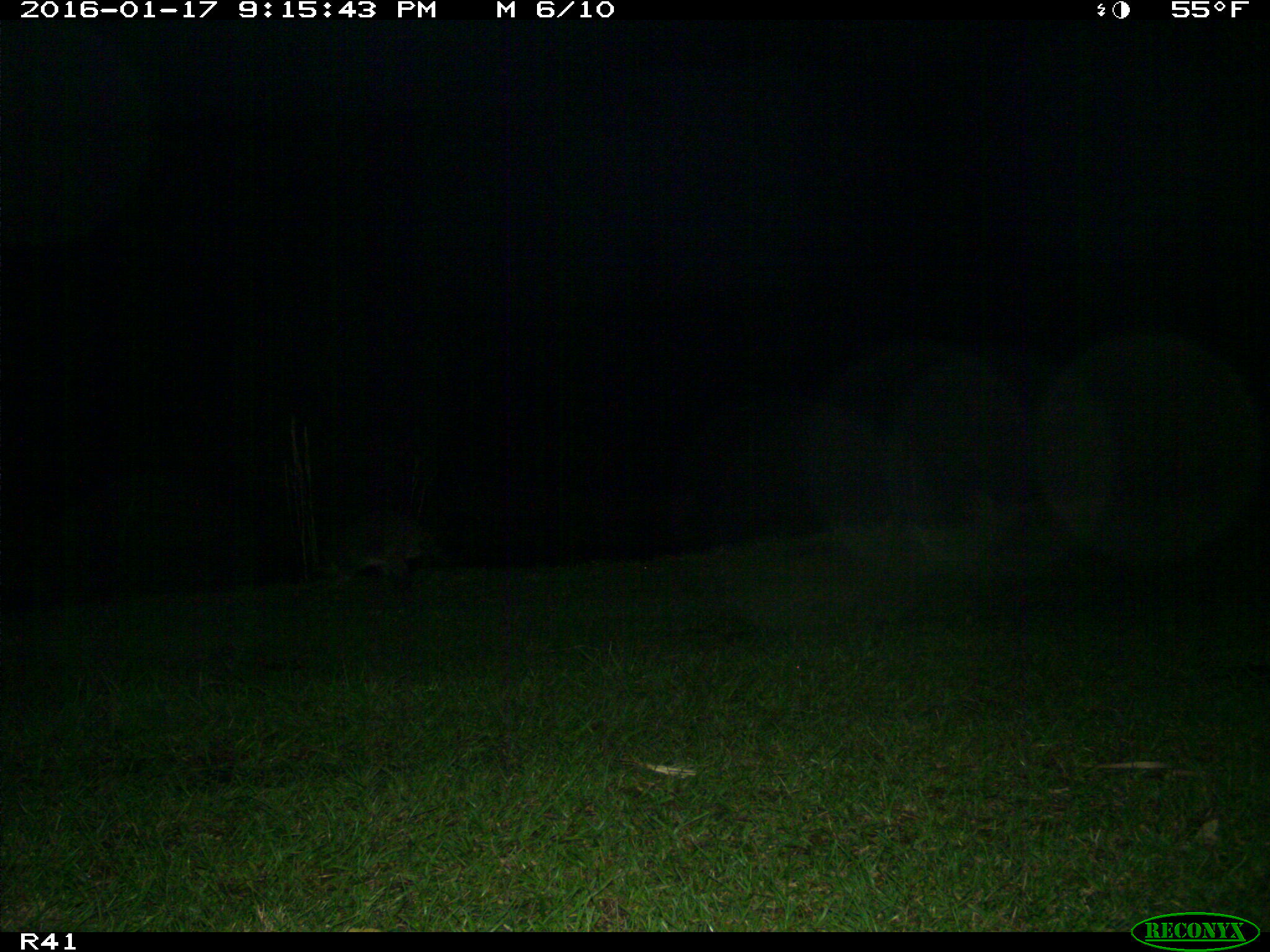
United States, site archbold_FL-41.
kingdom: Animalia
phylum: Chordata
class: Mammalia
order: Carnivora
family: Procyonidae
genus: Procyon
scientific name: Procyon lotor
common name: common raccoon